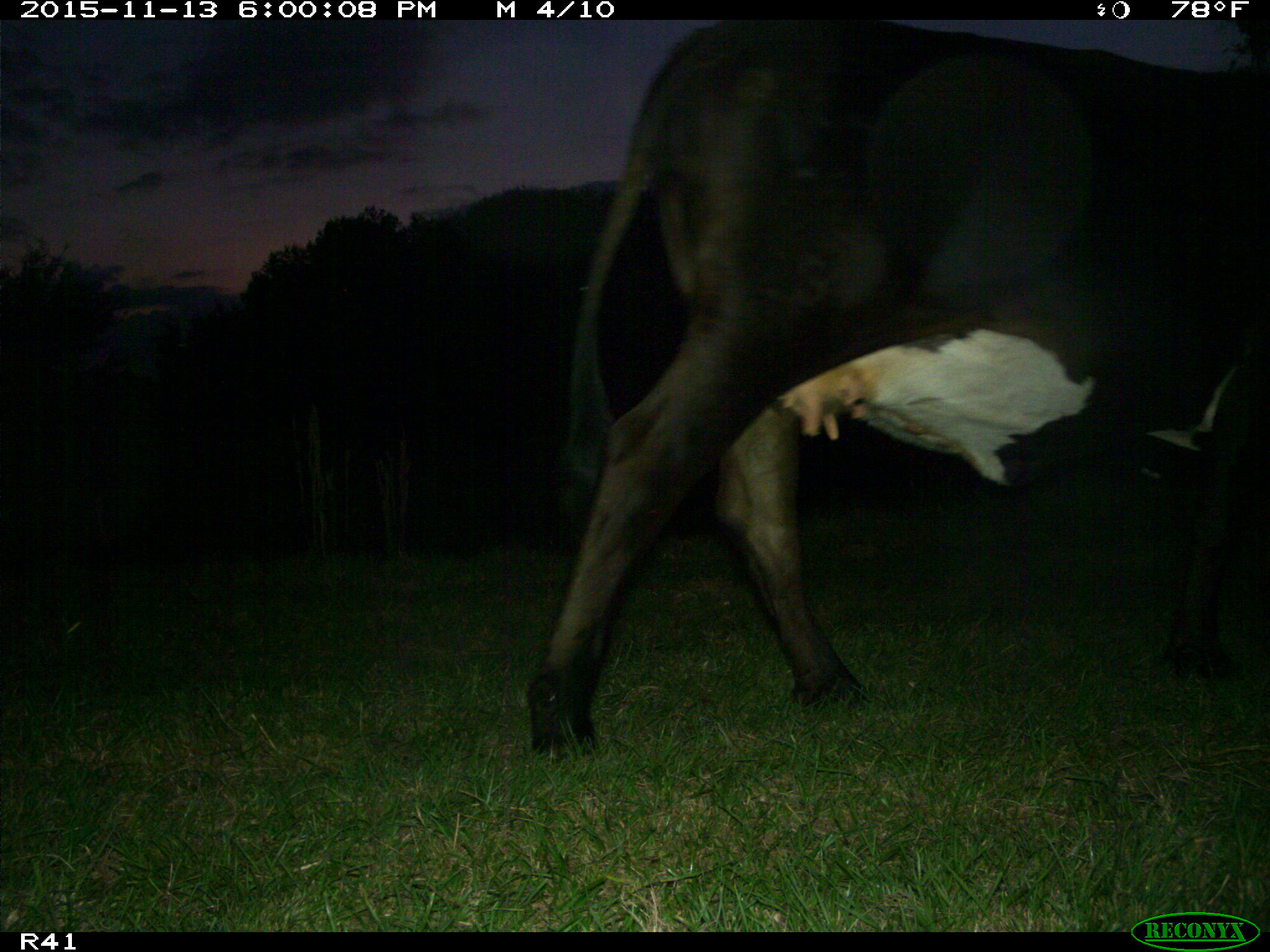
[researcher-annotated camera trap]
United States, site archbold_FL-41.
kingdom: Animalia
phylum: Chordata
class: Mammalia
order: Artiodactyla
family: Bovidae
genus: Bos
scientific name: Bos taurus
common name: domestic cow